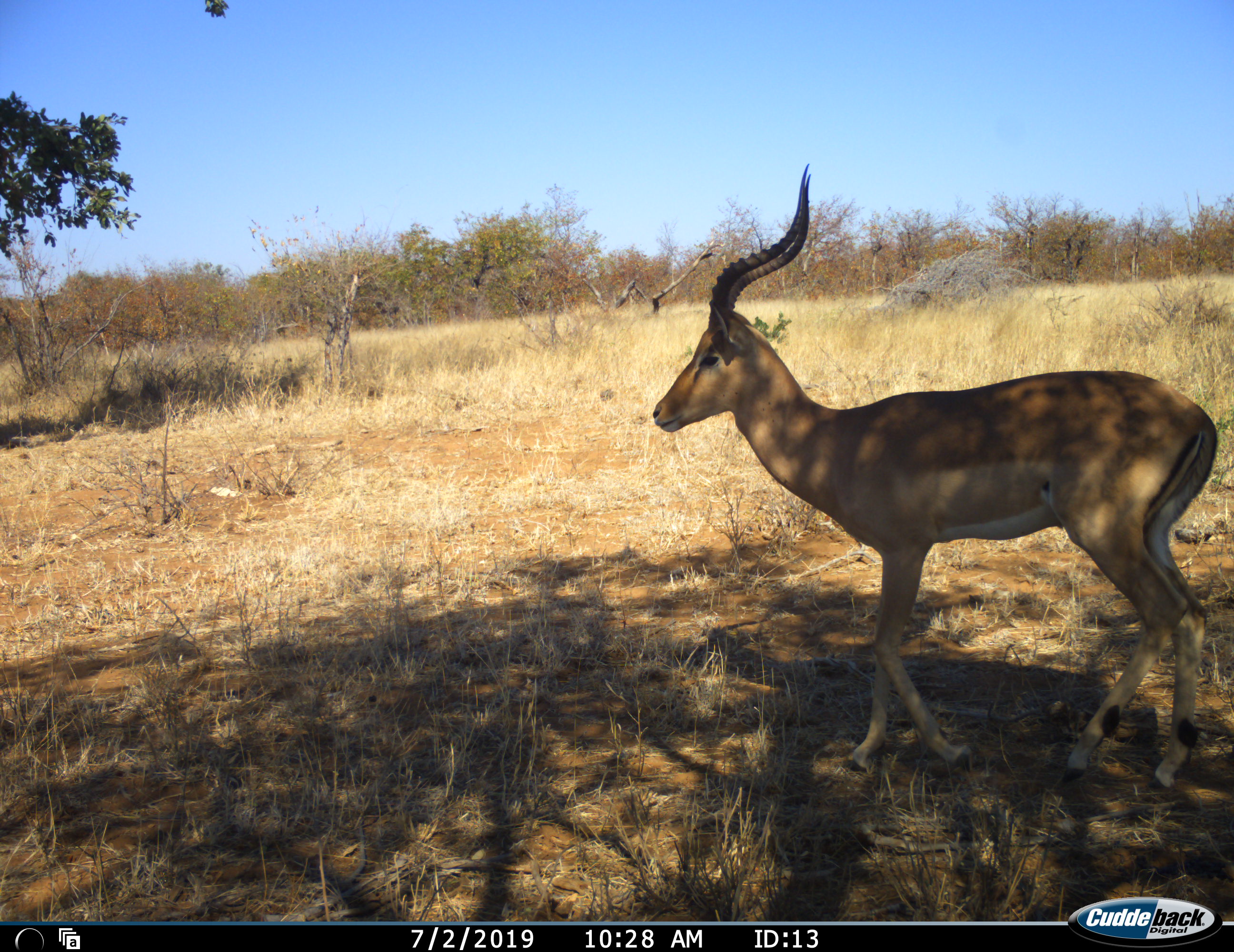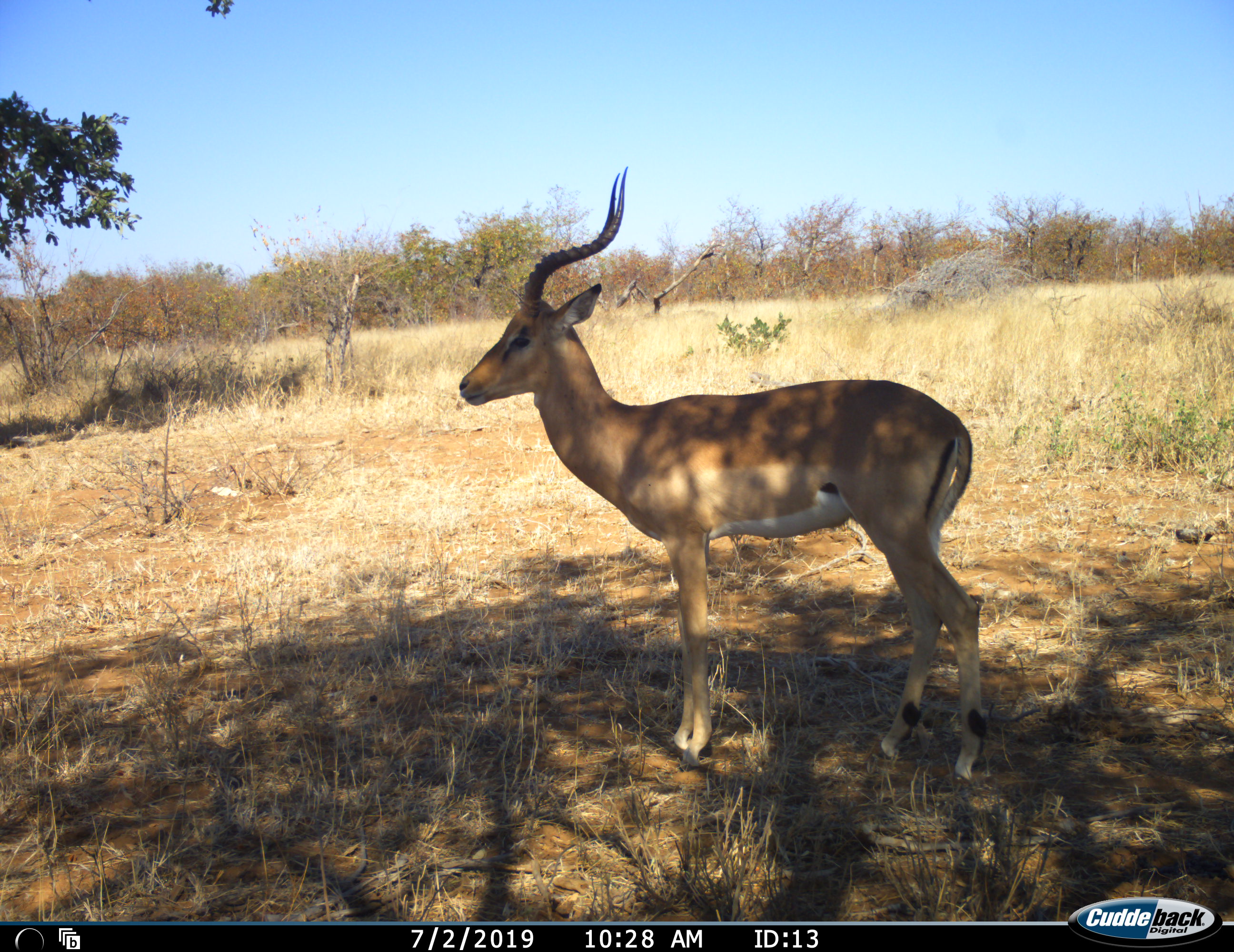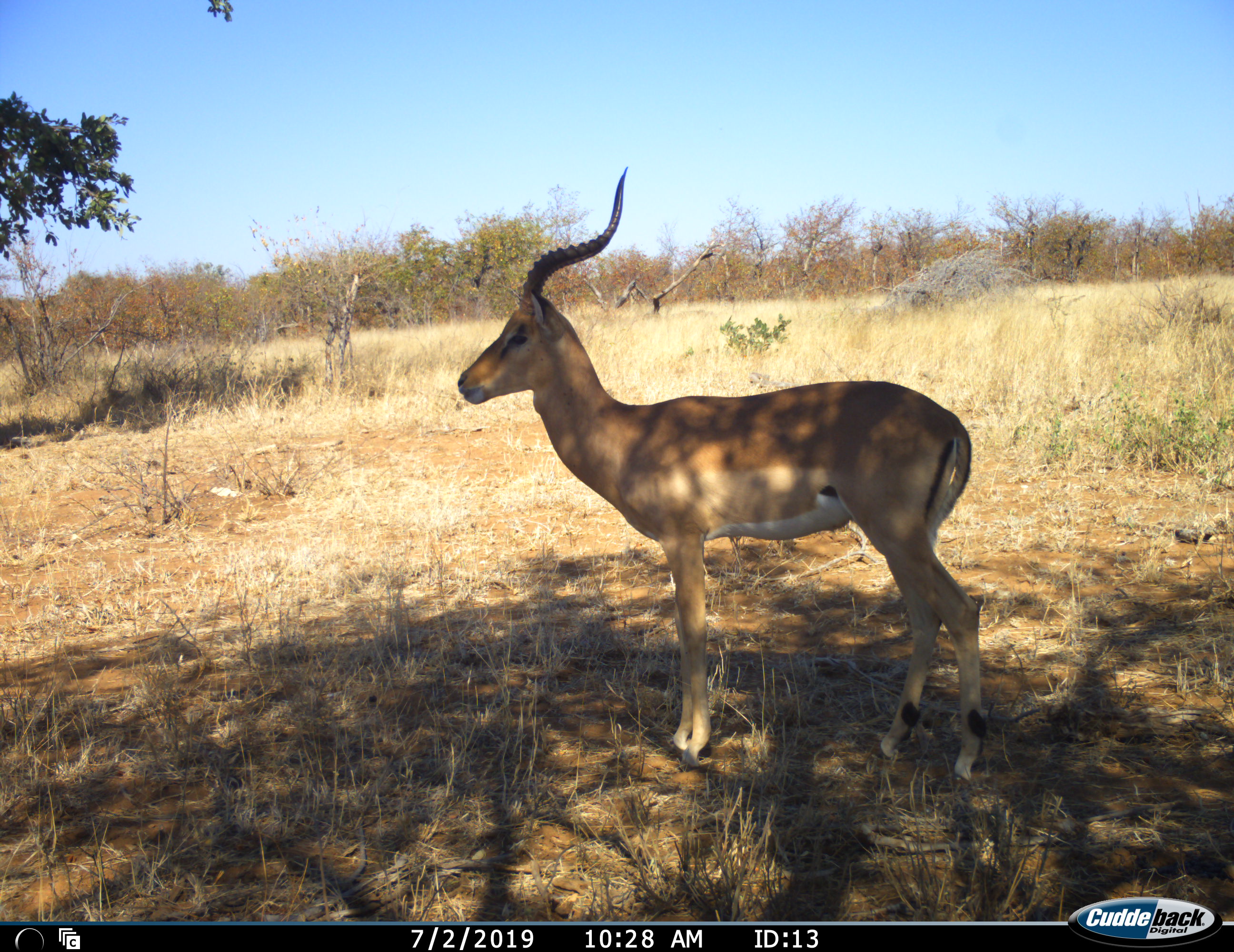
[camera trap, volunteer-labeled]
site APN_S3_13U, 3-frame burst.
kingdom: Animalia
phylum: Chordata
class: Mammalia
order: Artiodactyla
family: Bovidae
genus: Aepyceros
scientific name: Aepyceros melampus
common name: impala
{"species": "impala (Aepyceros melampus)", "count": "1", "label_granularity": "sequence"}